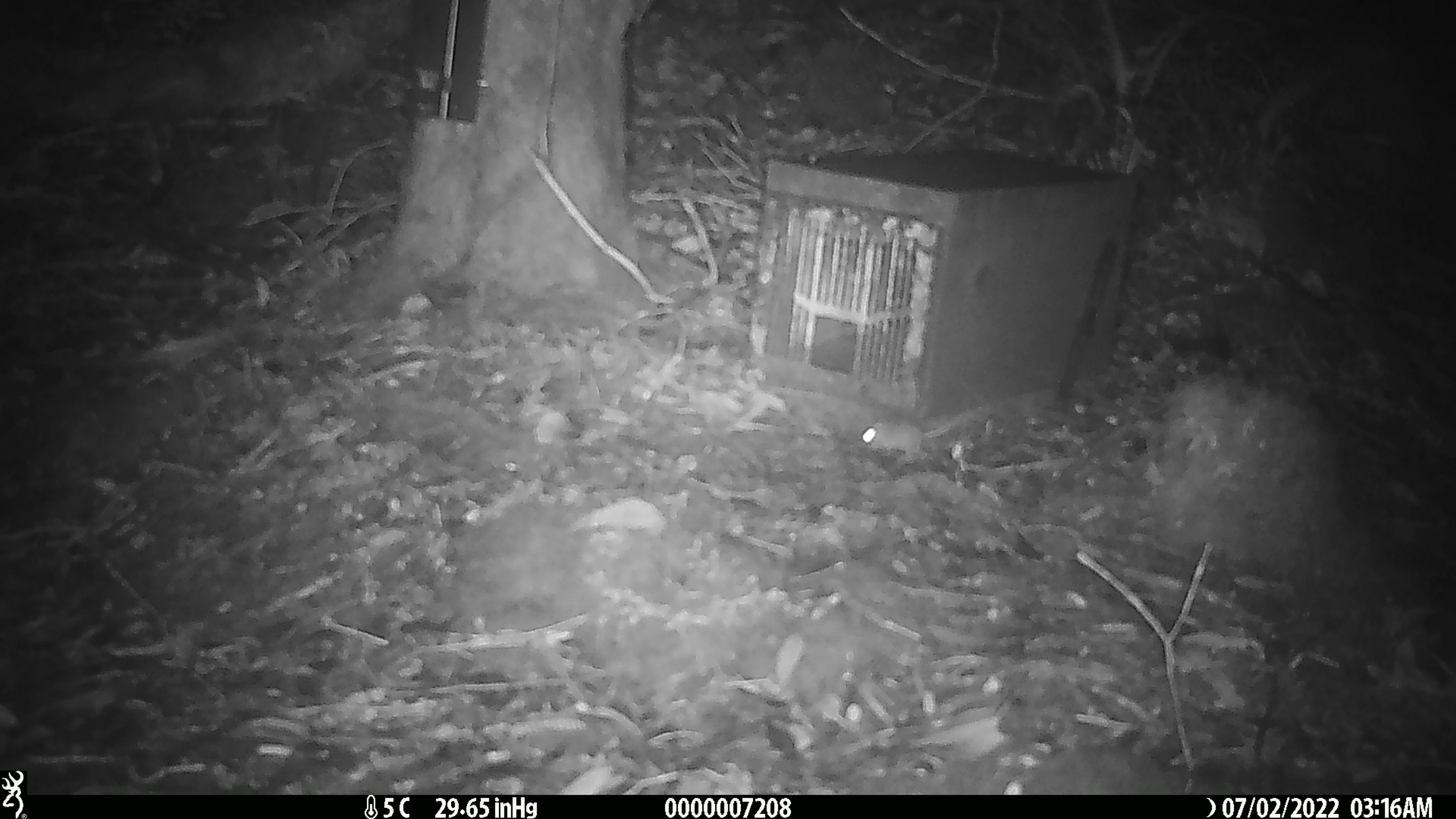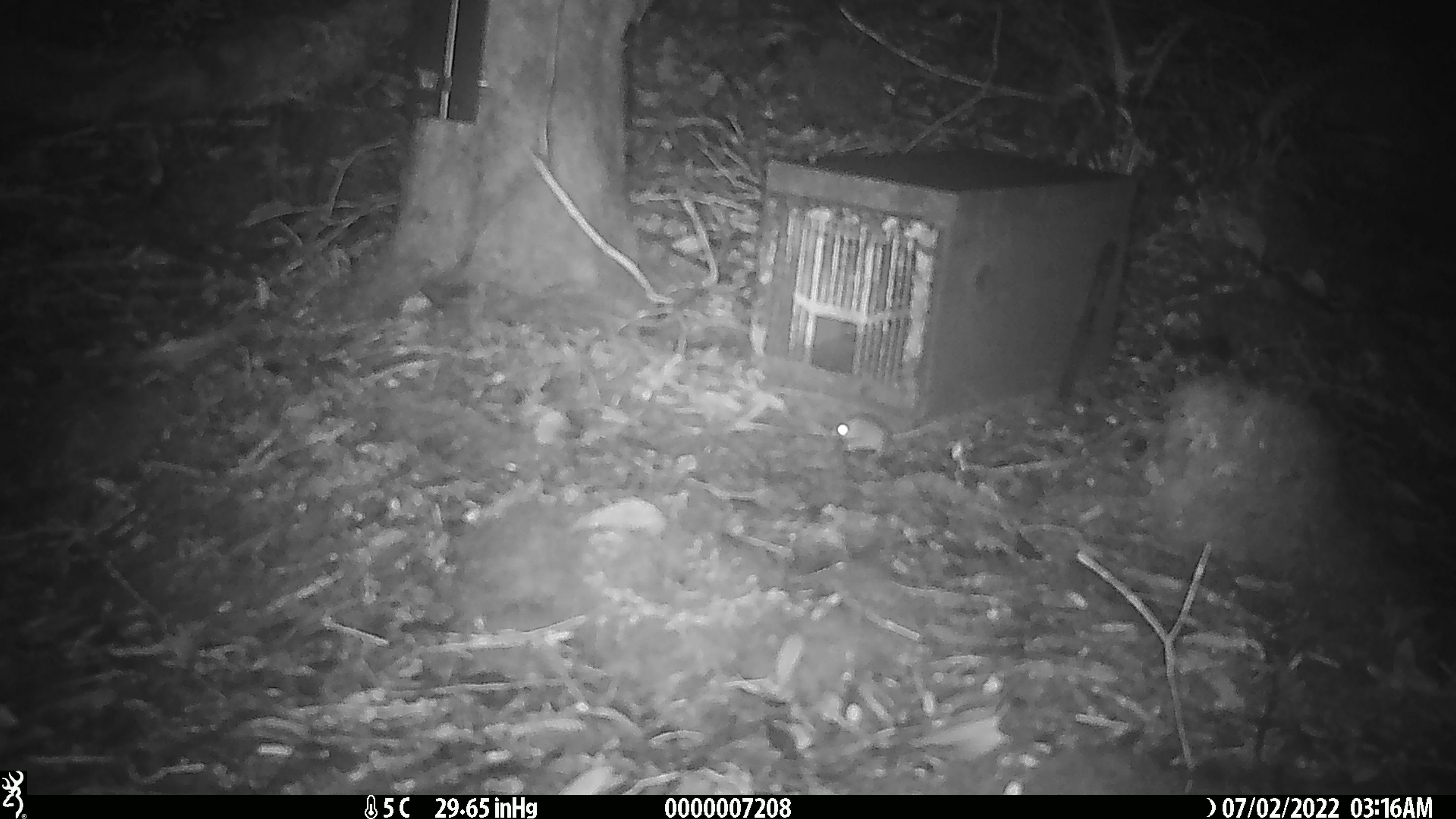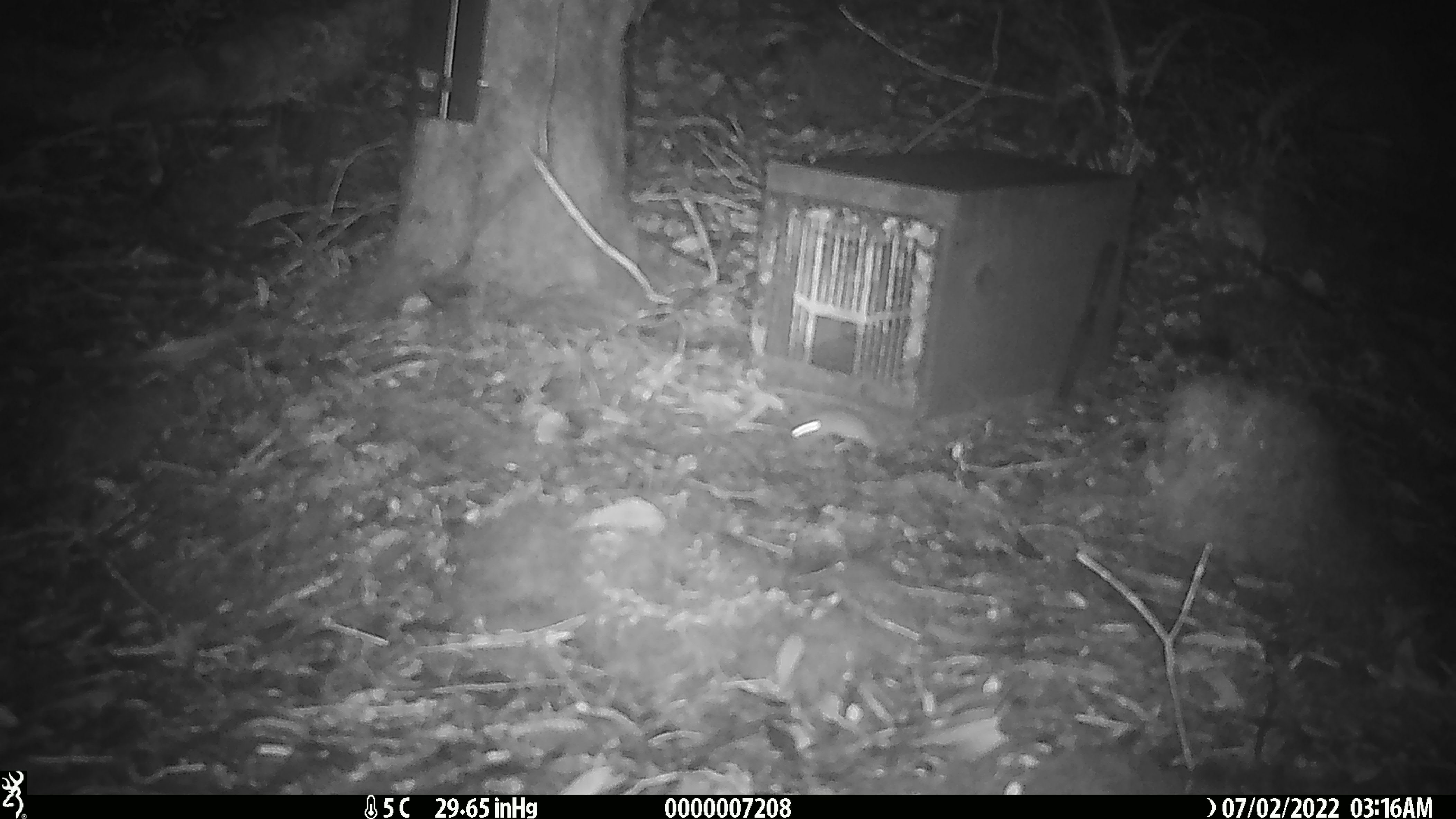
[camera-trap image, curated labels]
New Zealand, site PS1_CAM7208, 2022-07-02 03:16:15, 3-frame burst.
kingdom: Animalia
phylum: Chordata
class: Mammalia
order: Rodentia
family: Muridae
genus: Mus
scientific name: Mus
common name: mouse